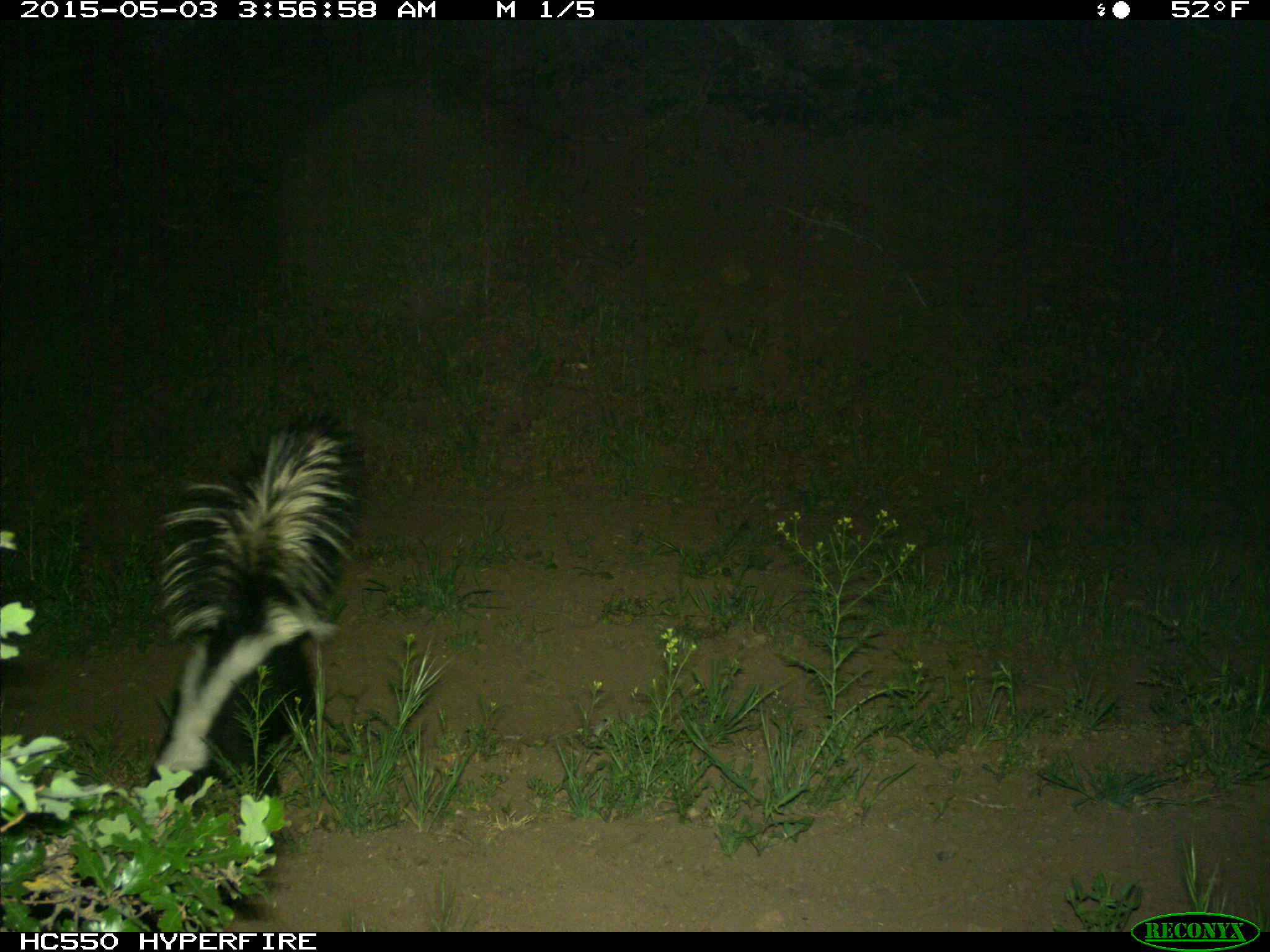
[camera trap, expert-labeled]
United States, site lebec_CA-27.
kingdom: Animalia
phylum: Chordata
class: Mammalia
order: Carnivora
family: Mephitidae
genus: Mephitis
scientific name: Mephitis mephitis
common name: striped skunk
Mephitis mephitis (striped skunk).